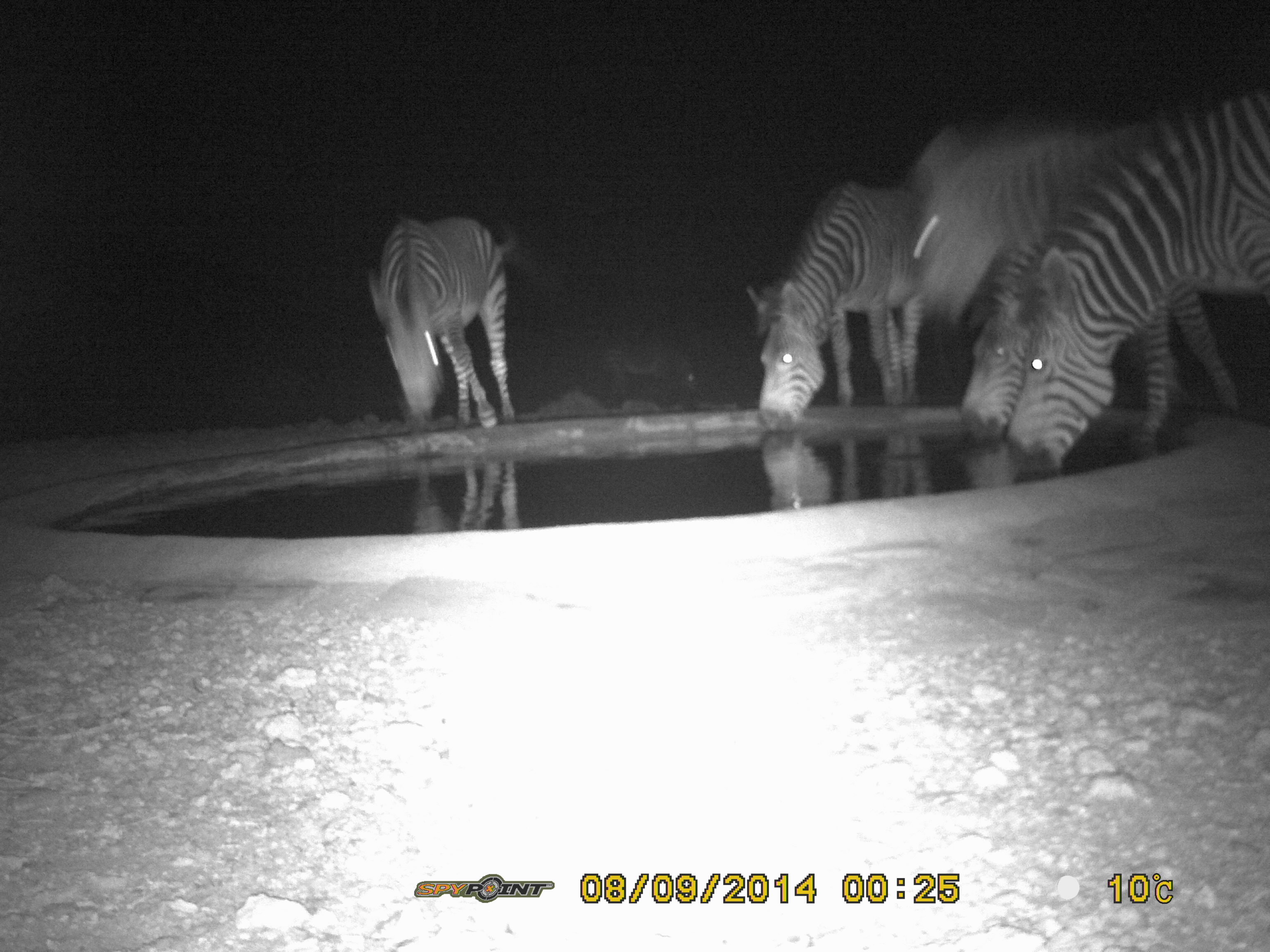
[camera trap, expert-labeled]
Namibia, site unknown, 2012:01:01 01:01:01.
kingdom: Animalia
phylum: Chordata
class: Mammalia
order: Perissodactyla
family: Equidae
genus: Equus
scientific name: Equus zebra hartmannae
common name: hartmann's mountain zebra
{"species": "Equus zebra hartmannae (hartmann's mountain zebra)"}